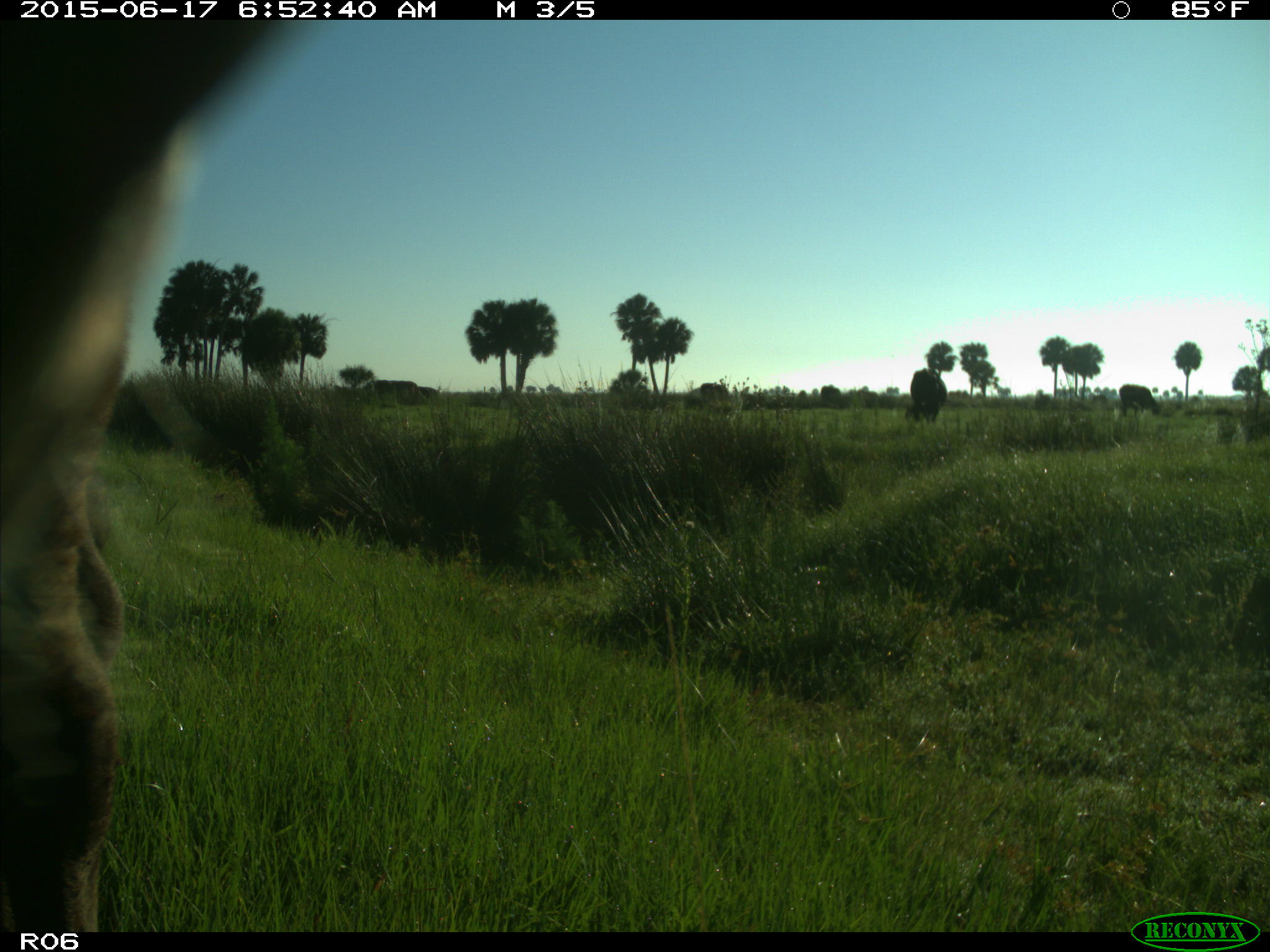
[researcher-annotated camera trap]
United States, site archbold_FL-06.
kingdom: Animalia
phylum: Chordata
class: Mammalia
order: Artiodactyla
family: Bovidae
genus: Bos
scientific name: Bos taurus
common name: domestic cow